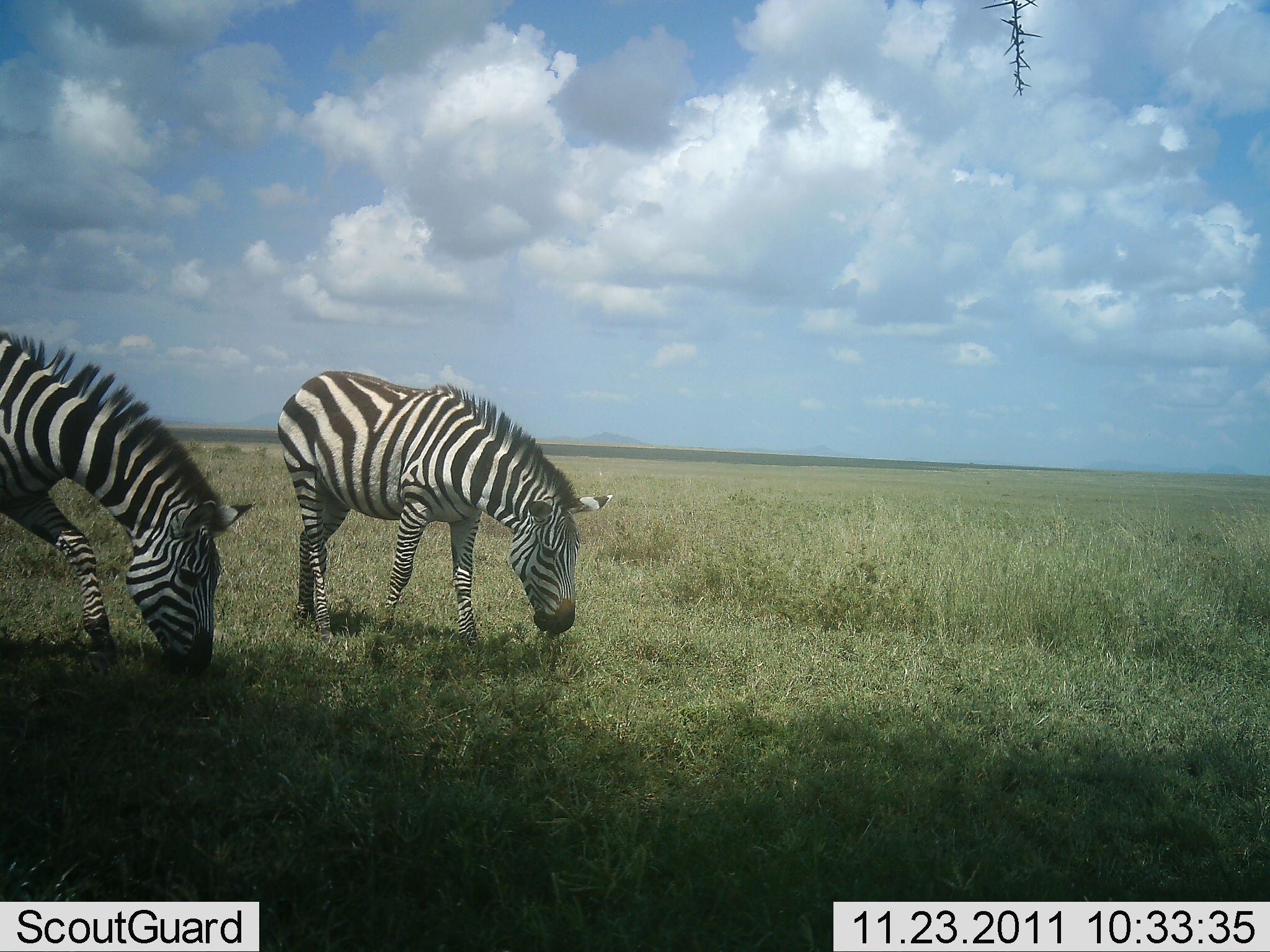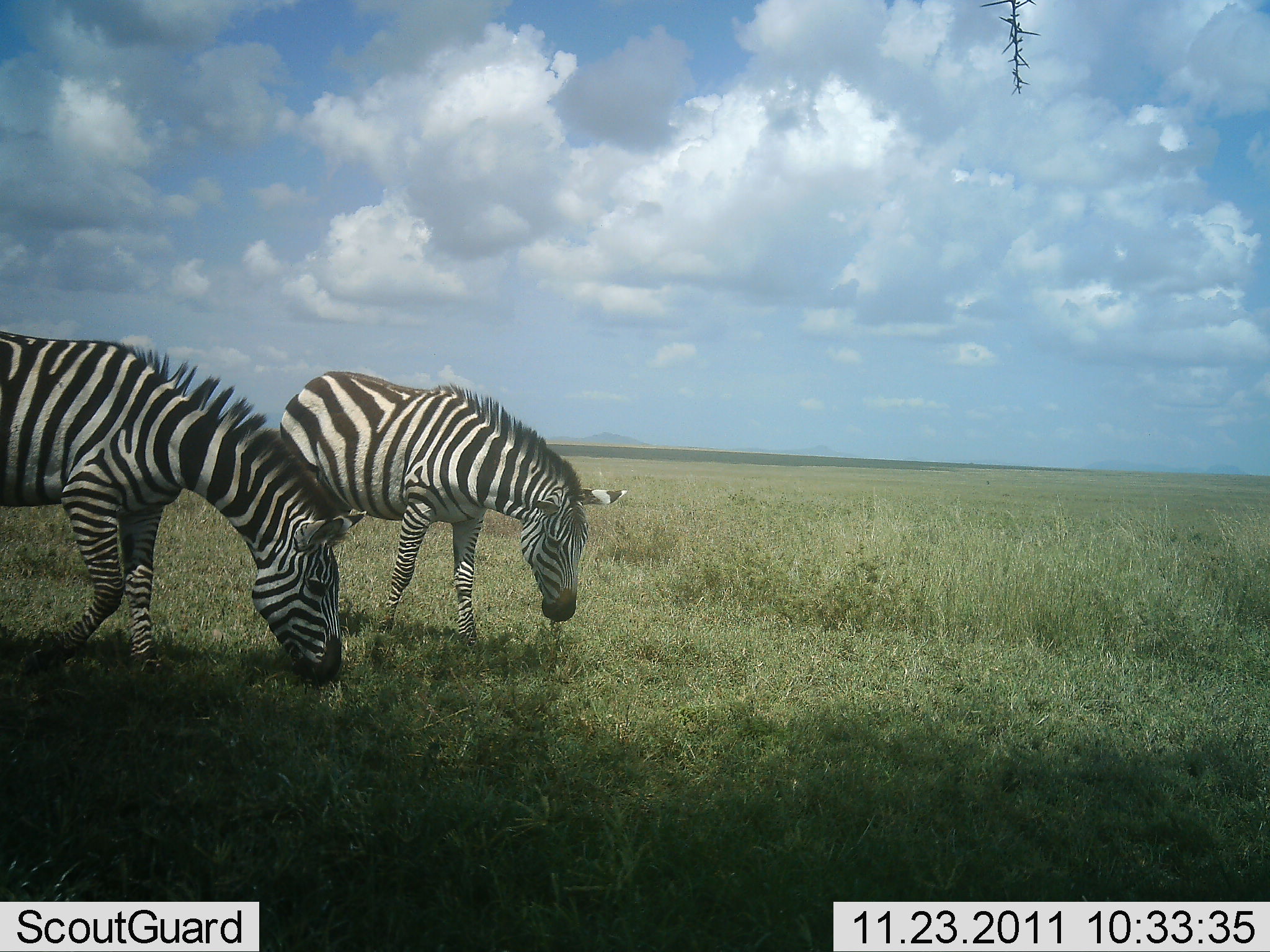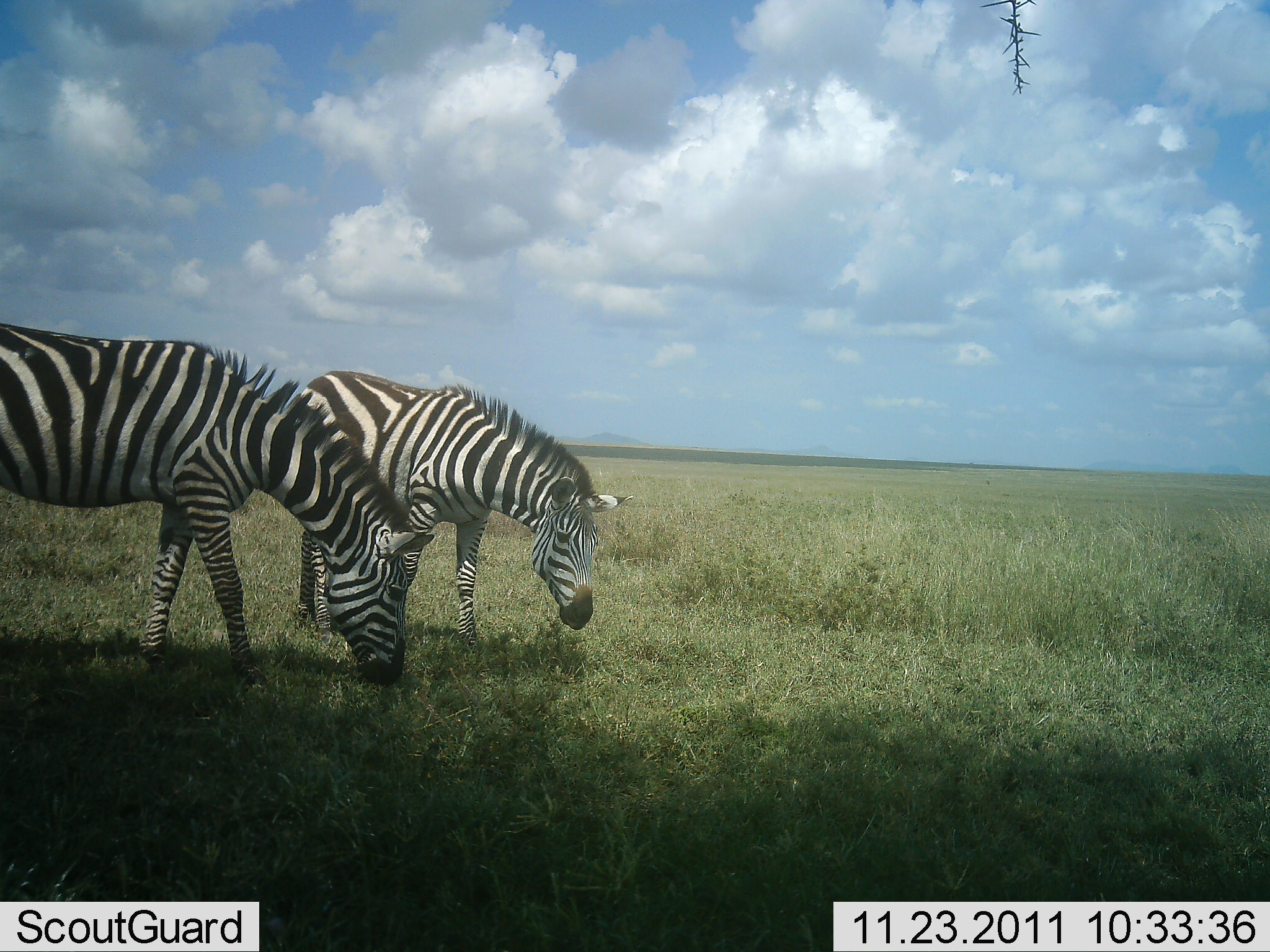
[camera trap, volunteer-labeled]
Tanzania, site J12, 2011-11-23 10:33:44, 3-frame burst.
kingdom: Animalia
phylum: Chordata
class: Mammalia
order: Perissodactyla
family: Equidae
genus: Equus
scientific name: Equus quagga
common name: plains zebra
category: zebra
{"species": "zebra (plains zebra) (Equus quagga)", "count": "2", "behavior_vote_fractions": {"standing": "9%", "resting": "0%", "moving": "18%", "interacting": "0%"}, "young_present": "0%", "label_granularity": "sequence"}